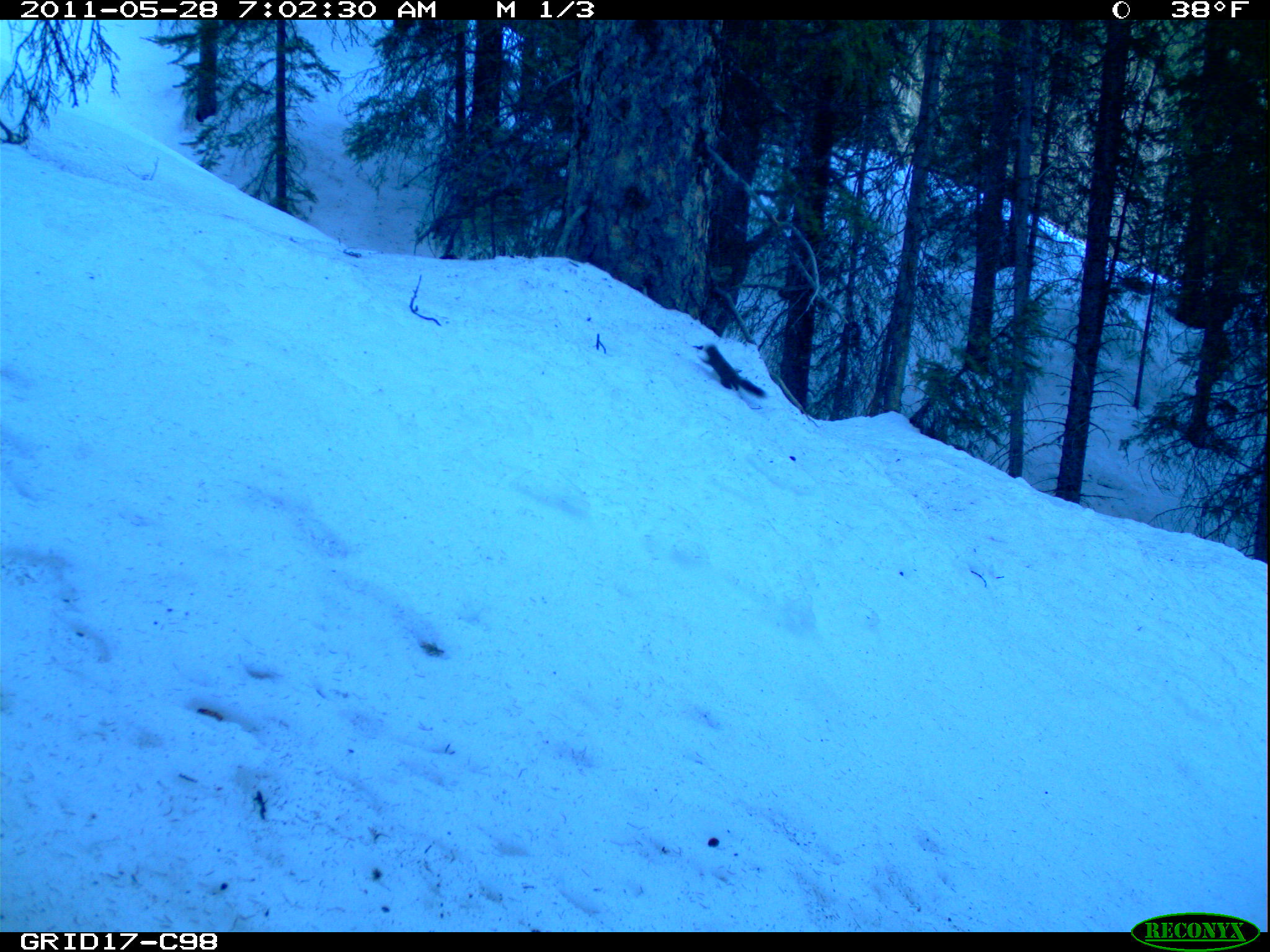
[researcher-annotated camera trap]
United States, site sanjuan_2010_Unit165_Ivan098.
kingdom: Animalia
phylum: Chordata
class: Mammalia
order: Rodentia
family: Sciuridae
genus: Tamiasciurus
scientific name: Tamiasciurus hudsonicus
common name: american red squirrel